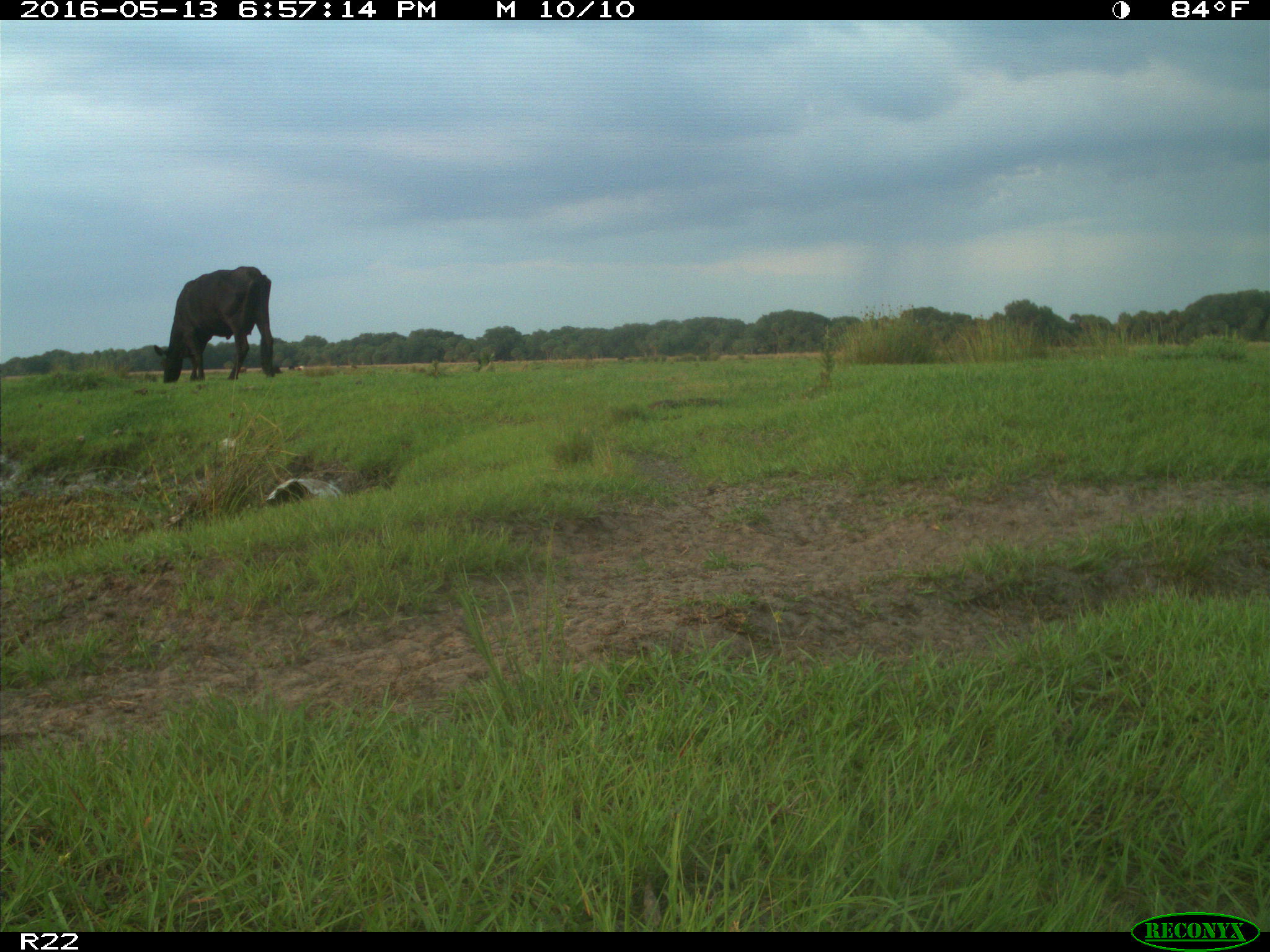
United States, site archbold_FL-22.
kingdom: Animalia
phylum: Chordata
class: Mammalia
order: Artiodactyla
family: Bovidae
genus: Bos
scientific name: Bos taurus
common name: domestic cow